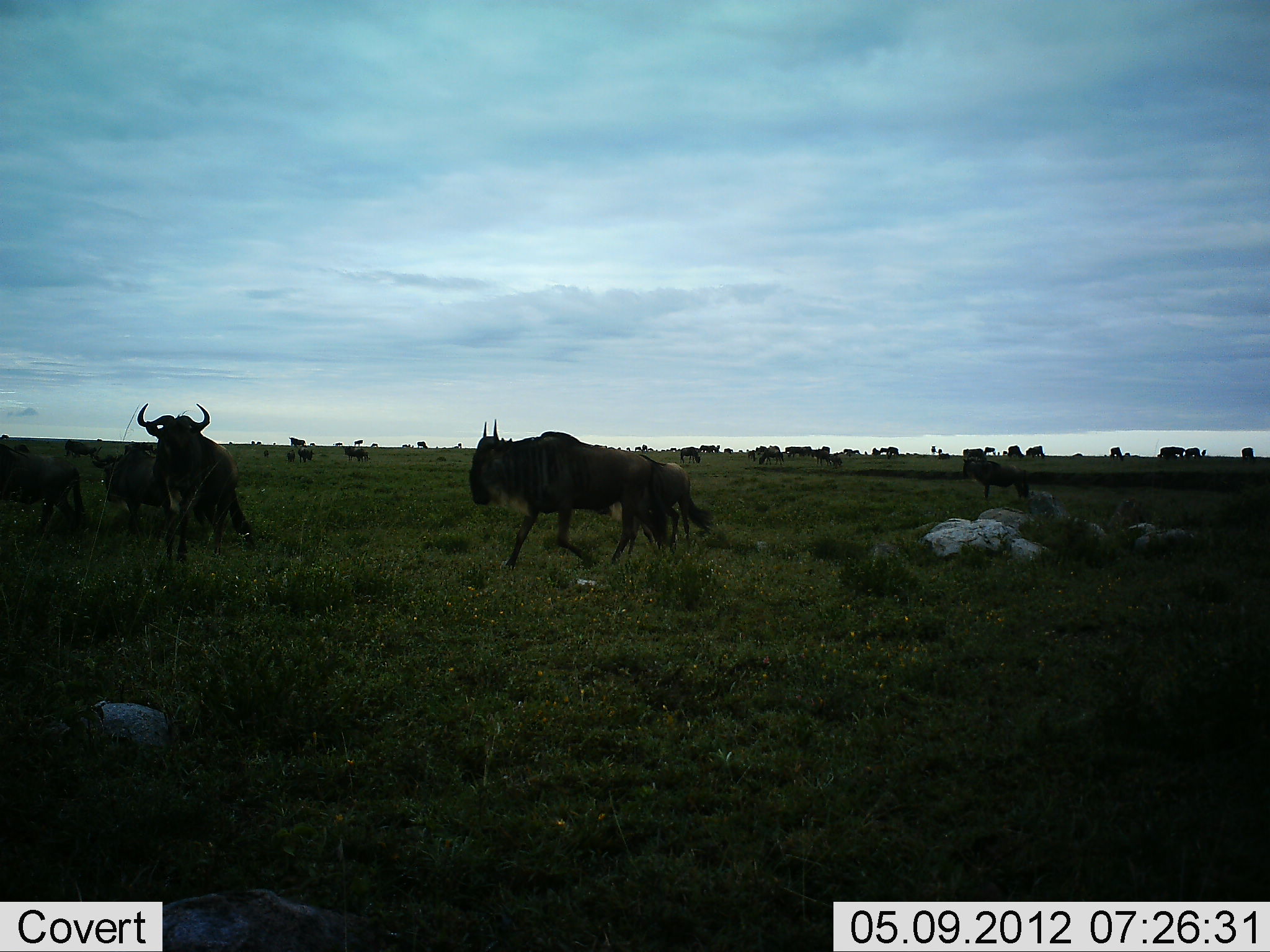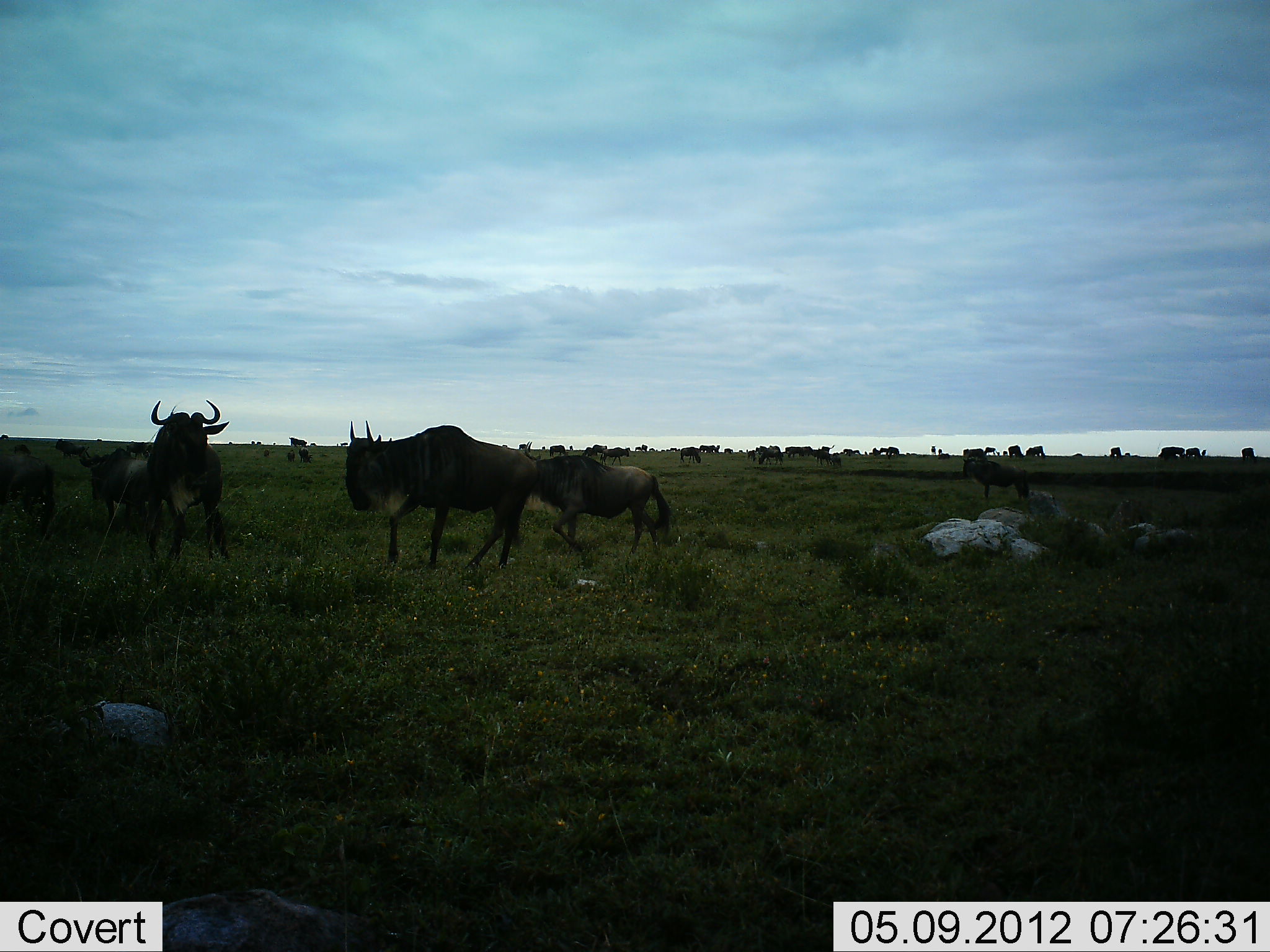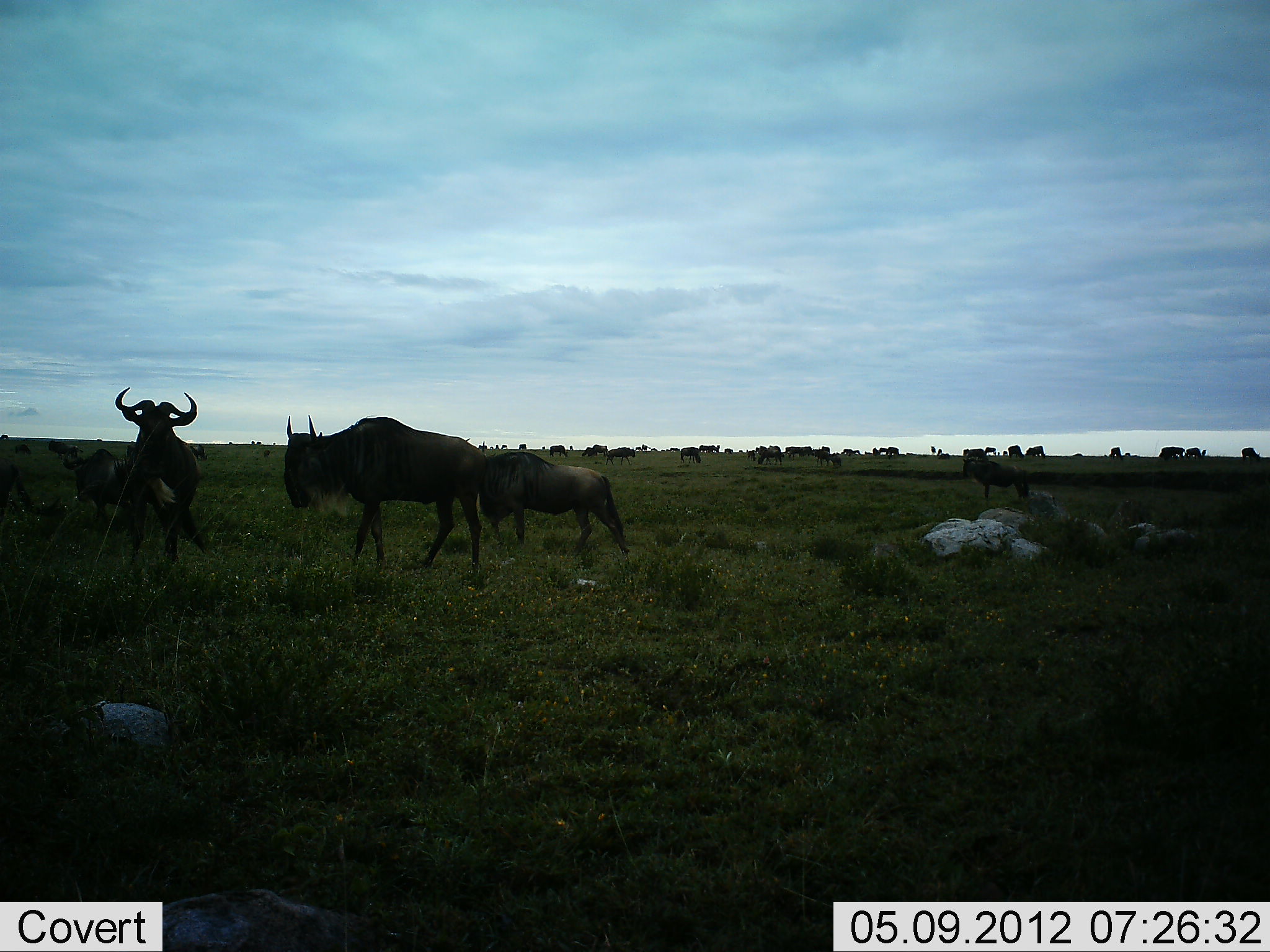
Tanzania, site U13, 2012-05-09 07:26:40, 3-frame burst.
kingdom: Animalia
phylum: Chordata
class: Mammalia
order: Artiodactyla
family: Bovidae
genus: Connochaetes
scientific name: Connochaetes taurinus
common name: blue wildebeest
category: wildebeest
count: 11-50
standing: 50%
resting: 10%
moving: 60%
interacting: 20%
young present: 10%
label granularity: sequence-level